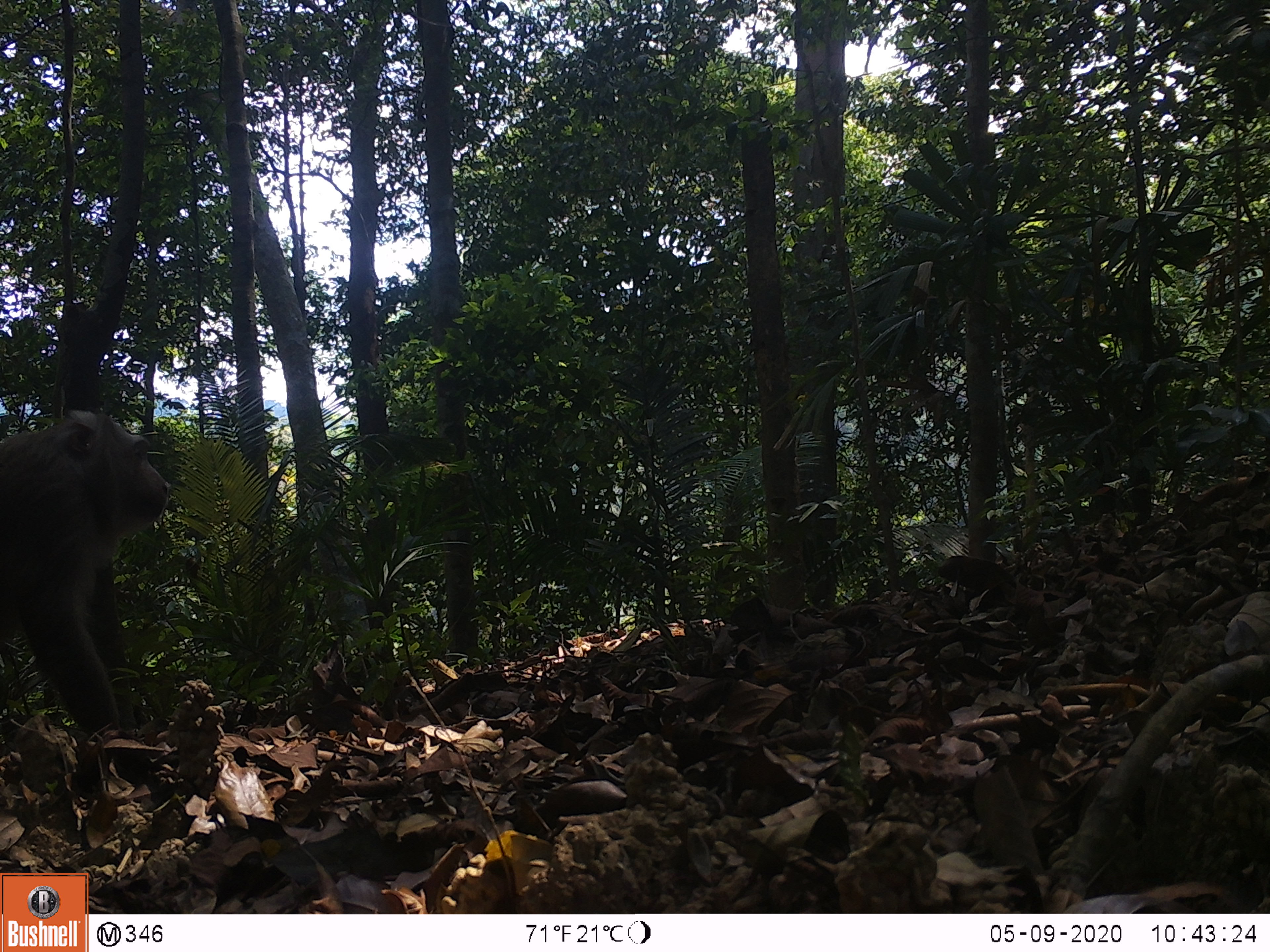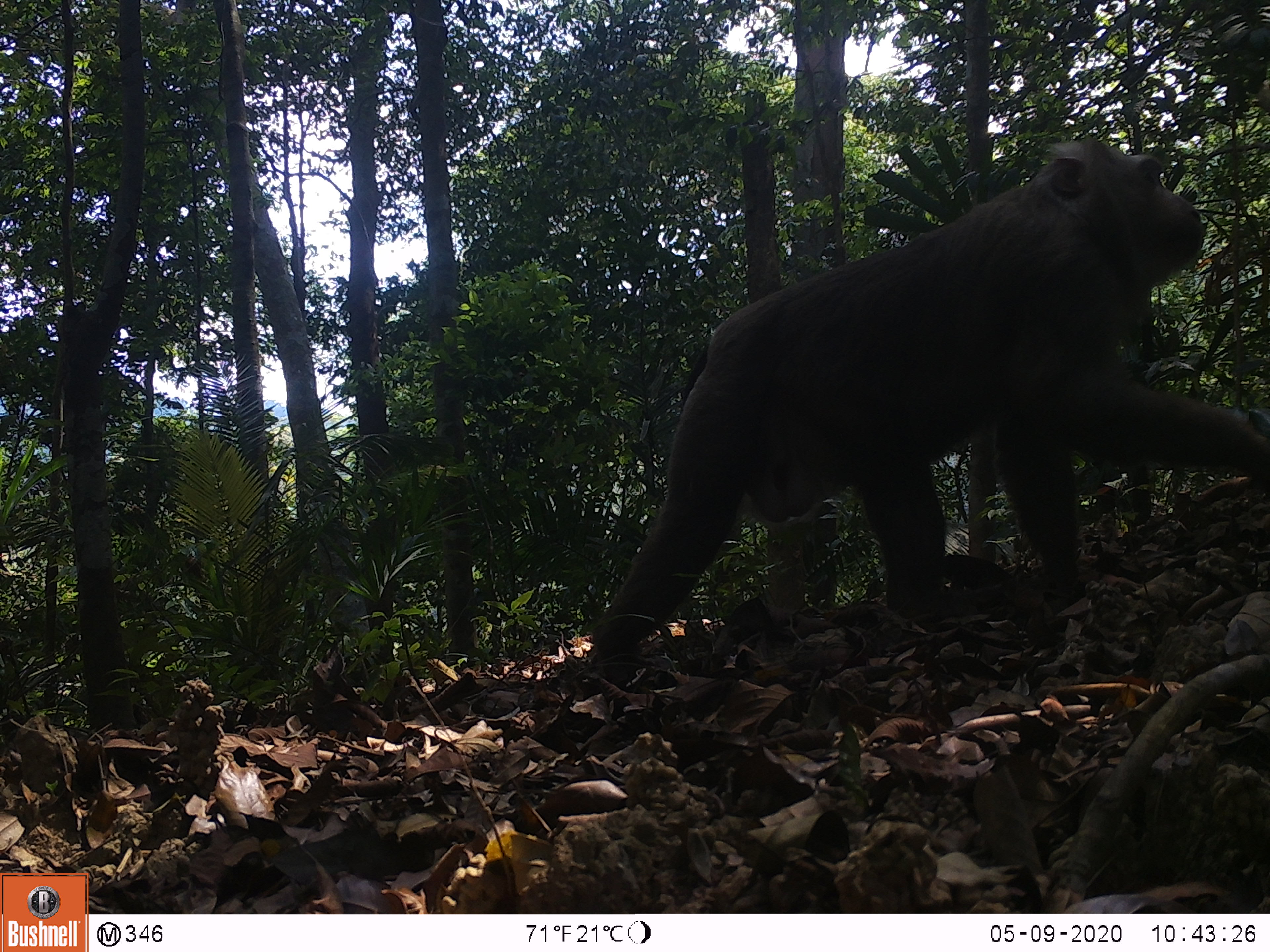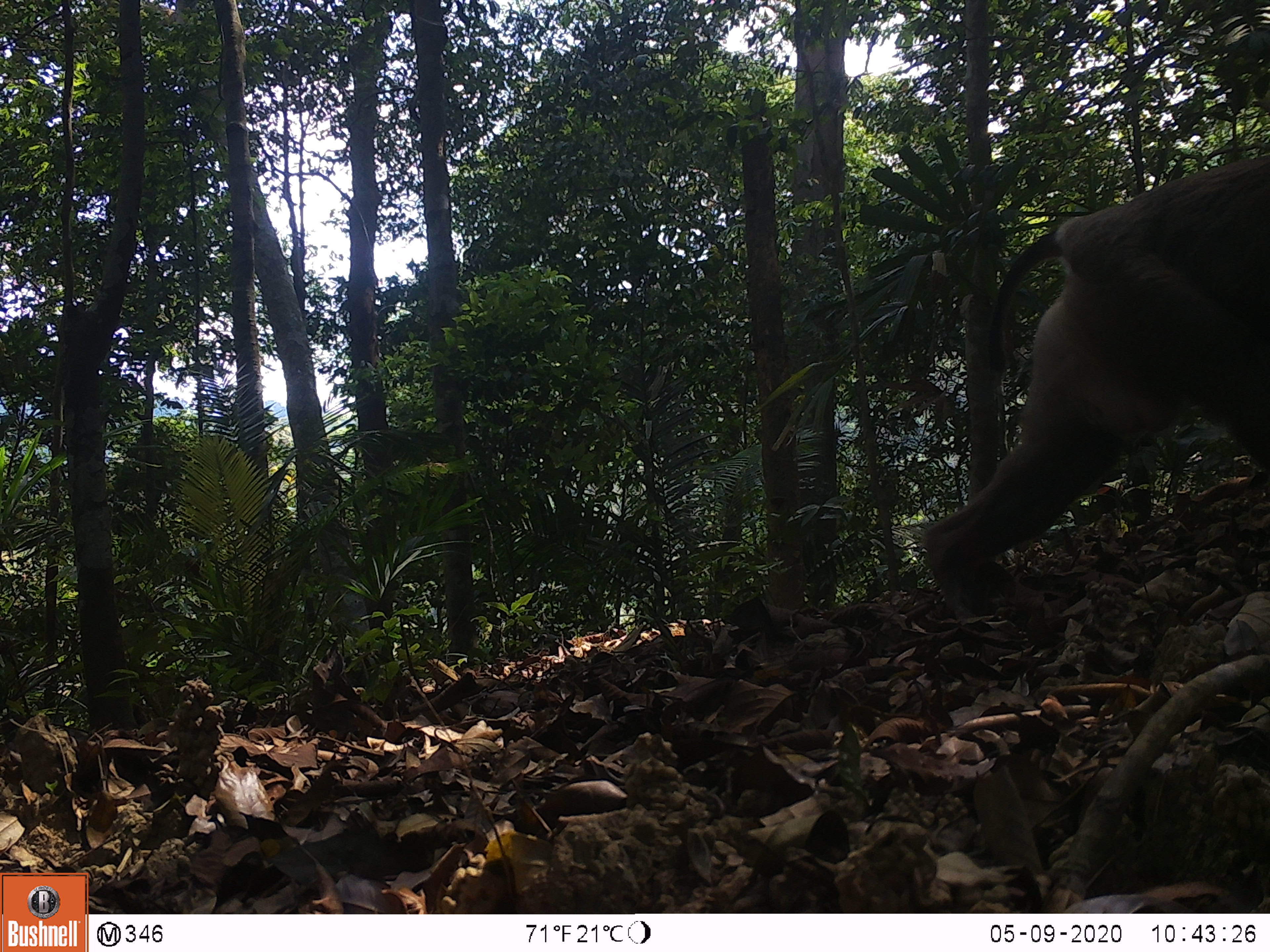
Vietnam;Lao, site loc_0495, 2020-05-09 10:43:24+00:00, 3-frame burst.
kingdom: Animalia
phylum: Chordata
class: Mammalia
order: Primates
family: Cercopithecidae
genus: Macaca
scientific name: Macaca nemestrina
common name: pig-tailed macaque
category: pig tailed macaque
Pig tailed macaque (pig-tailed macaque) (Macaca nemestrina). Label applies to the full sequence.